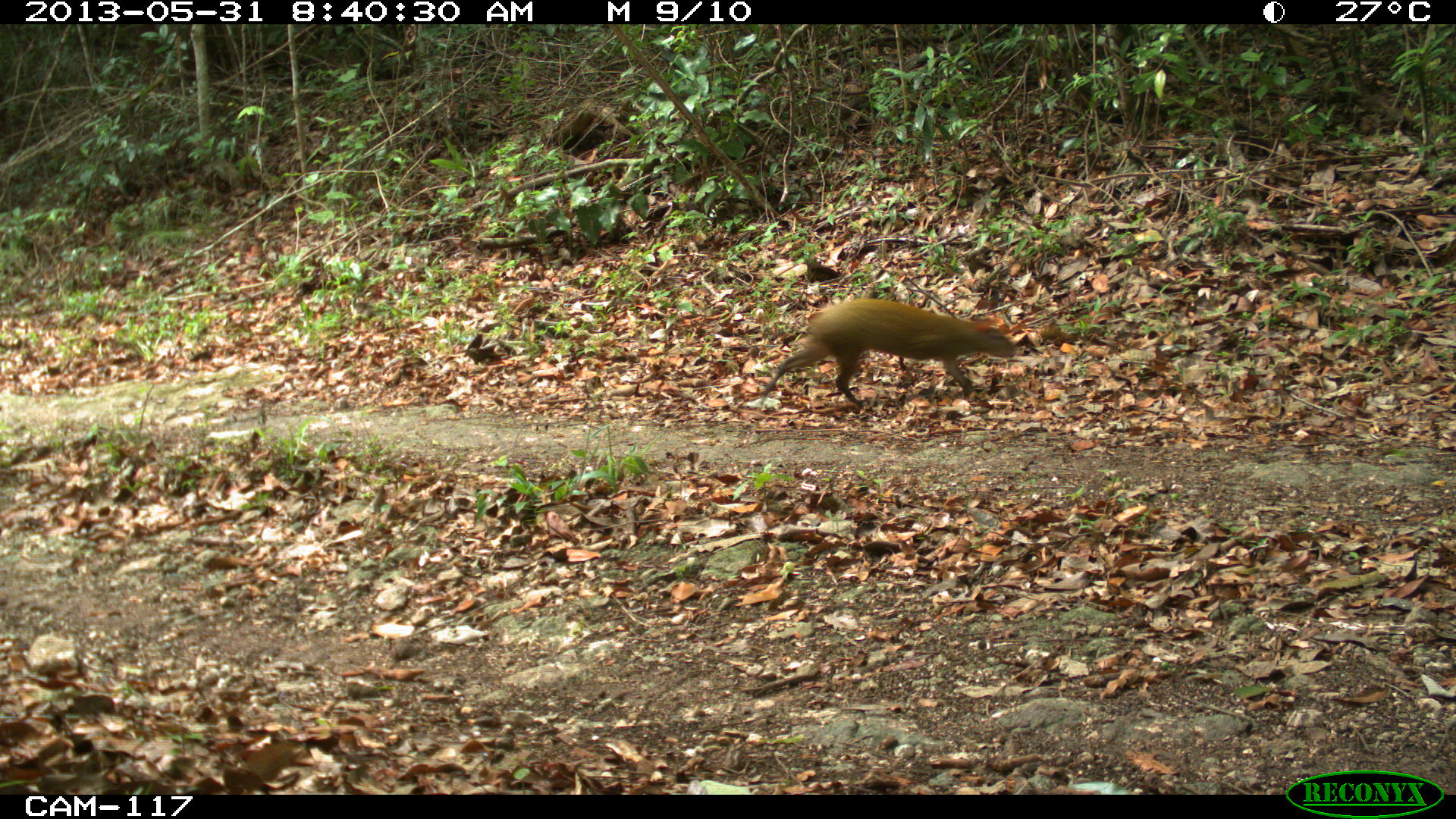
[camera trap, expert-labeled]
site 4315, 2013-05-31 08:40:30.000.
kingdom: Animalia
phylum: Chordata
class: Mammalia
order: Rodentia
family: Dasyproctidae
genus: Dasyprocta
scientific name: Dasyprocta punctata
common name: central american agouti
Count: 1.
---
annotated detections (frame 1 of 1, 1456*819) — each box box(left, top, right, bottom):
dasyprocta punctata: box(756, 294, 1015, 410)